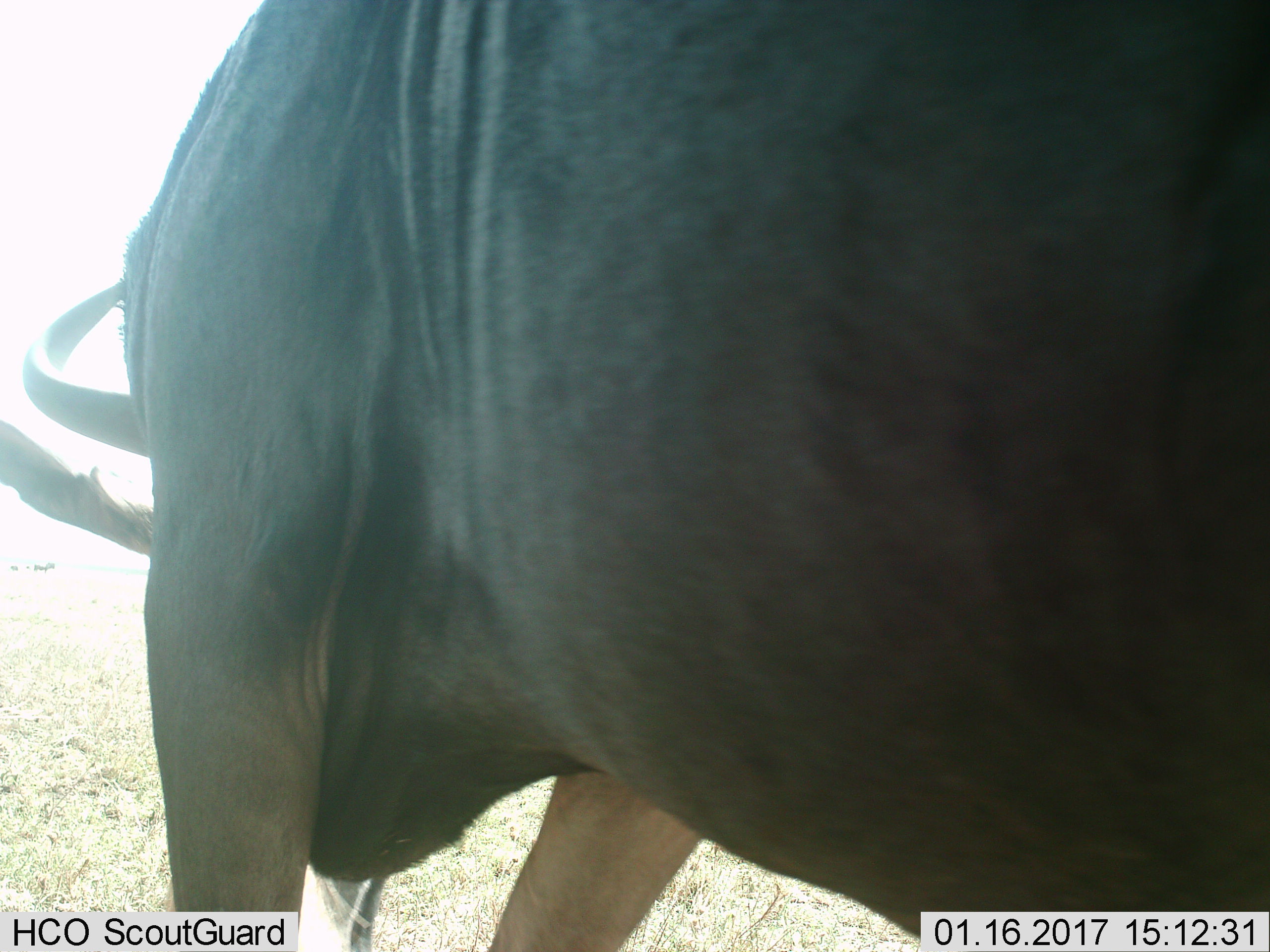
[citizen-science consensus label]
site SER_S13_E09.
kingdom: Animalia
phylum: Chordata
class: Mammalia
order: Artiodactyla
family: Bovidae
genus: Connochaetes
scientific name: Connochaetes taurinus taurinus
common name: blue wildebeest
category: wildebeestblue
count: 1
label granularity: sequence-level